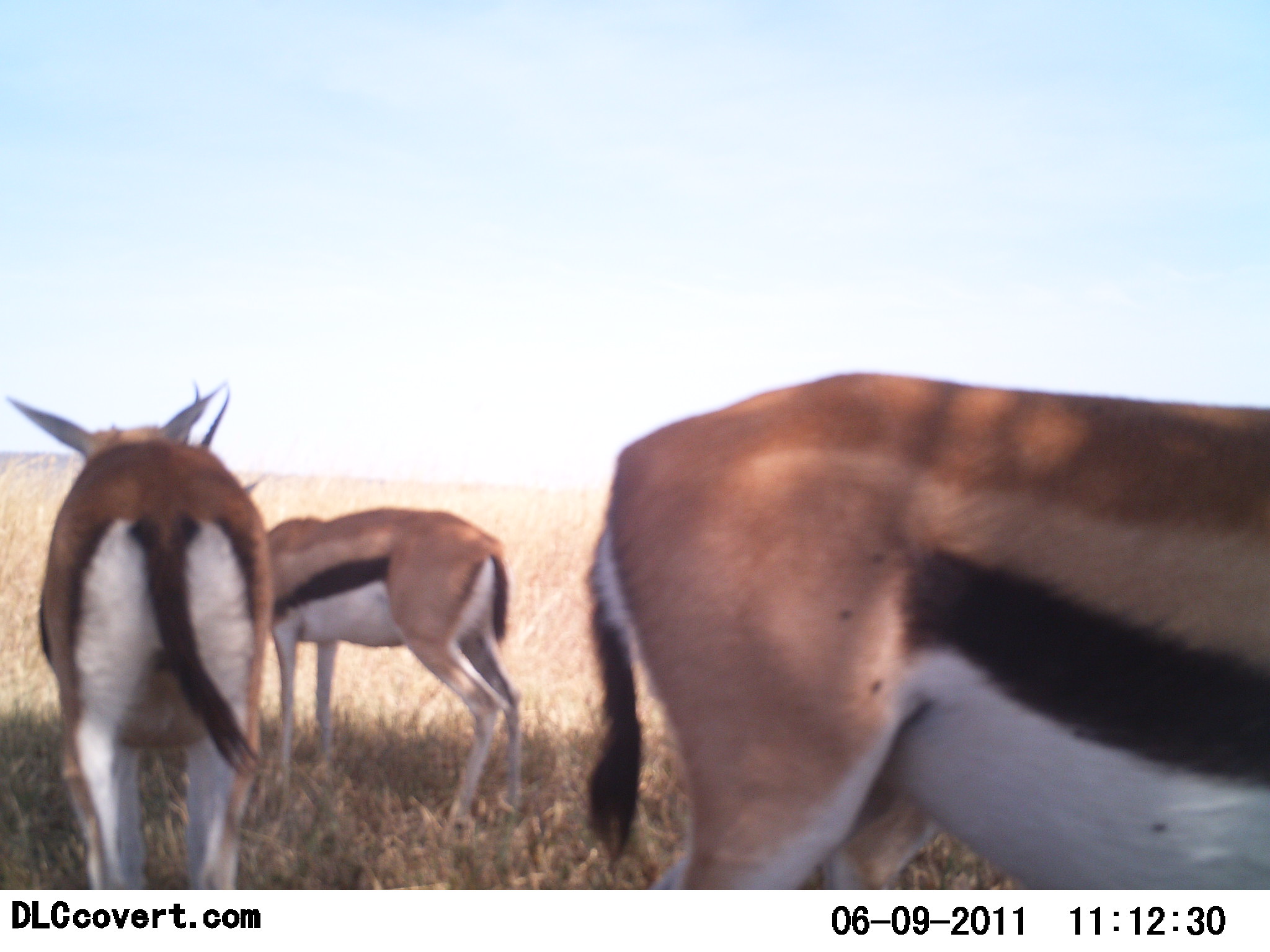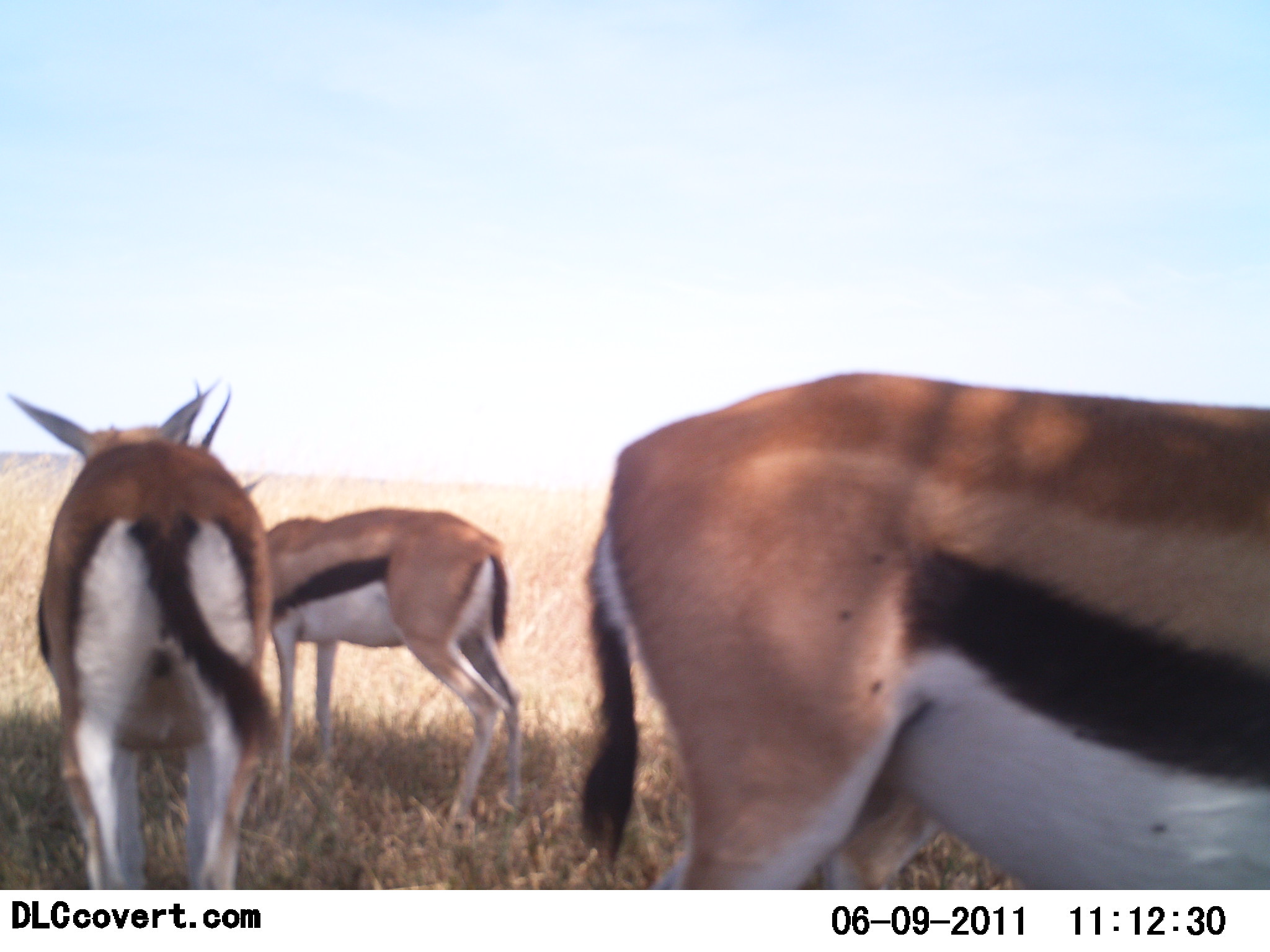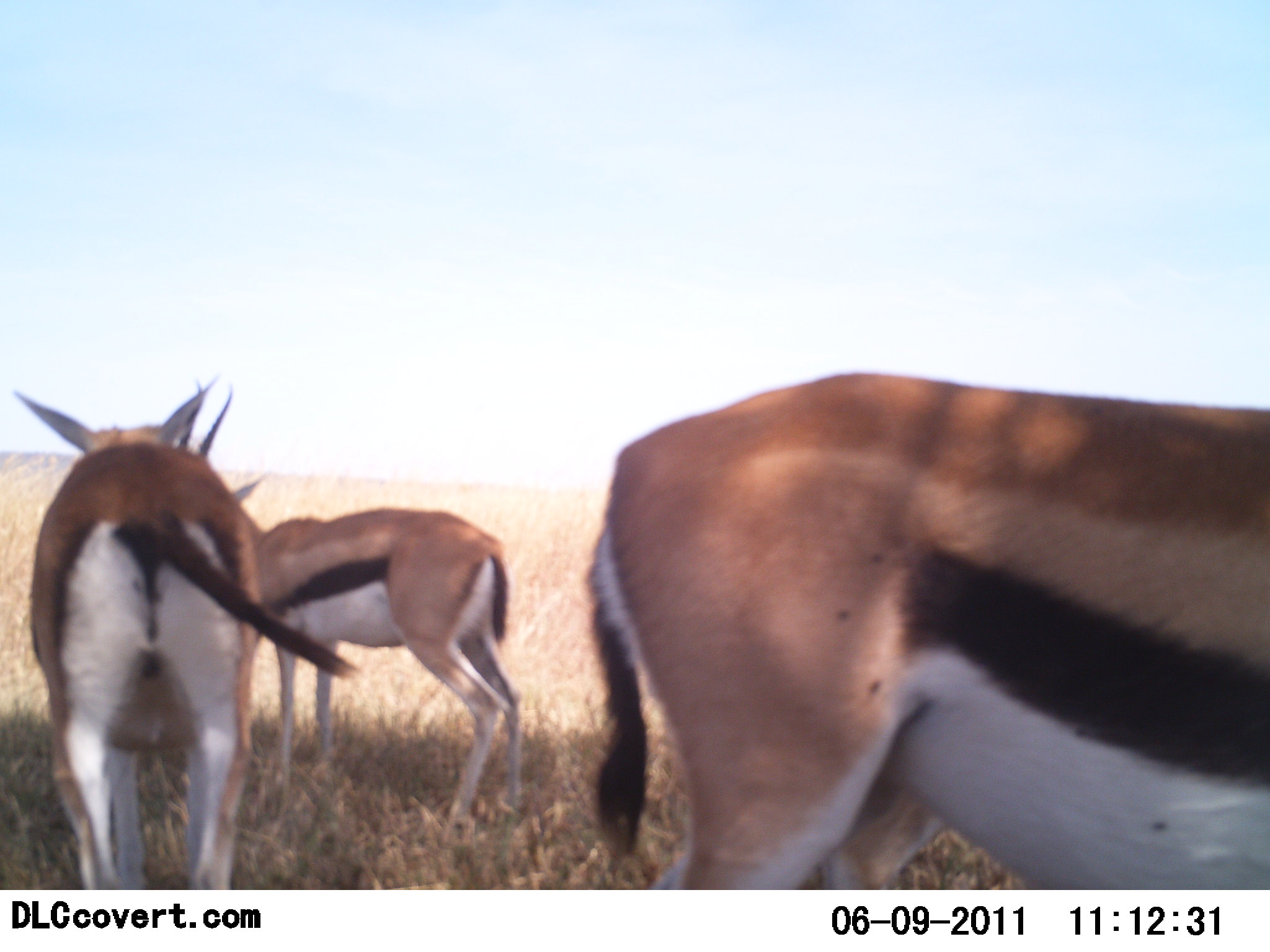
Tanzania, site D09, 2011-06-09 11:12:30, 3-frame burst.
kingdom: Animalia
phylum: Chordata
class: Mammalia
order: Artiodactyla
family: Bovidae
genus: Eudorcas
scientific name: Eudorcas thomsonii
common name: thomson's gazelle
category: gazellethomsons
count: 3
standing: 100%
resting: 0%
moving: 0%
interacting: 0%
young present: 10%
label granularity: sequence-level